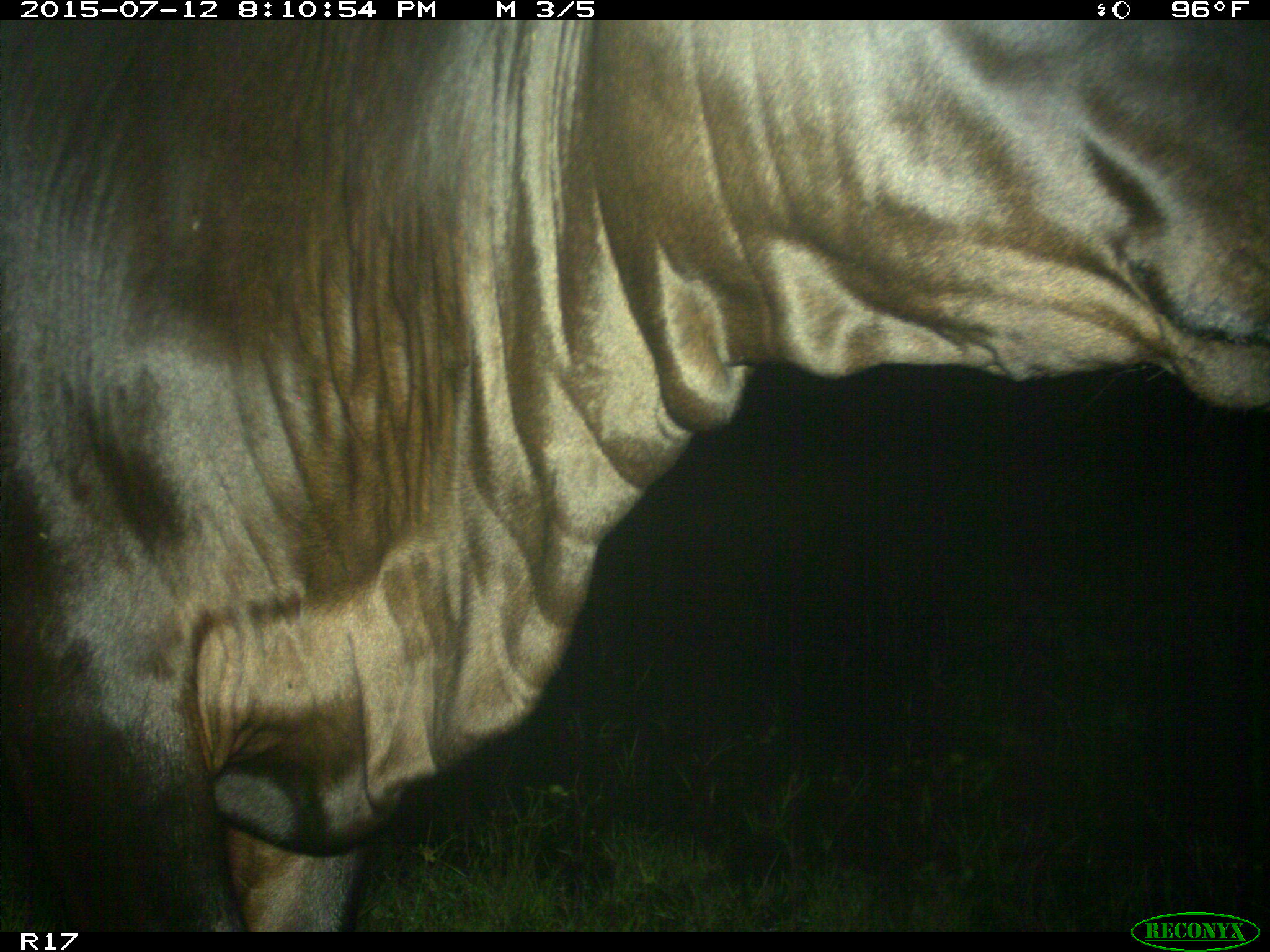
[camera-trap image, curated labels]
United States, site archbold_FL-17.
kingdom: Animalia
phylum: Chordata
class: Mammalia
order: Artiodactyla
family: Bovidae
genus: Bos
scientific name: Bos taurus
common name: domestic cow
Bos taurus (domestic cow).